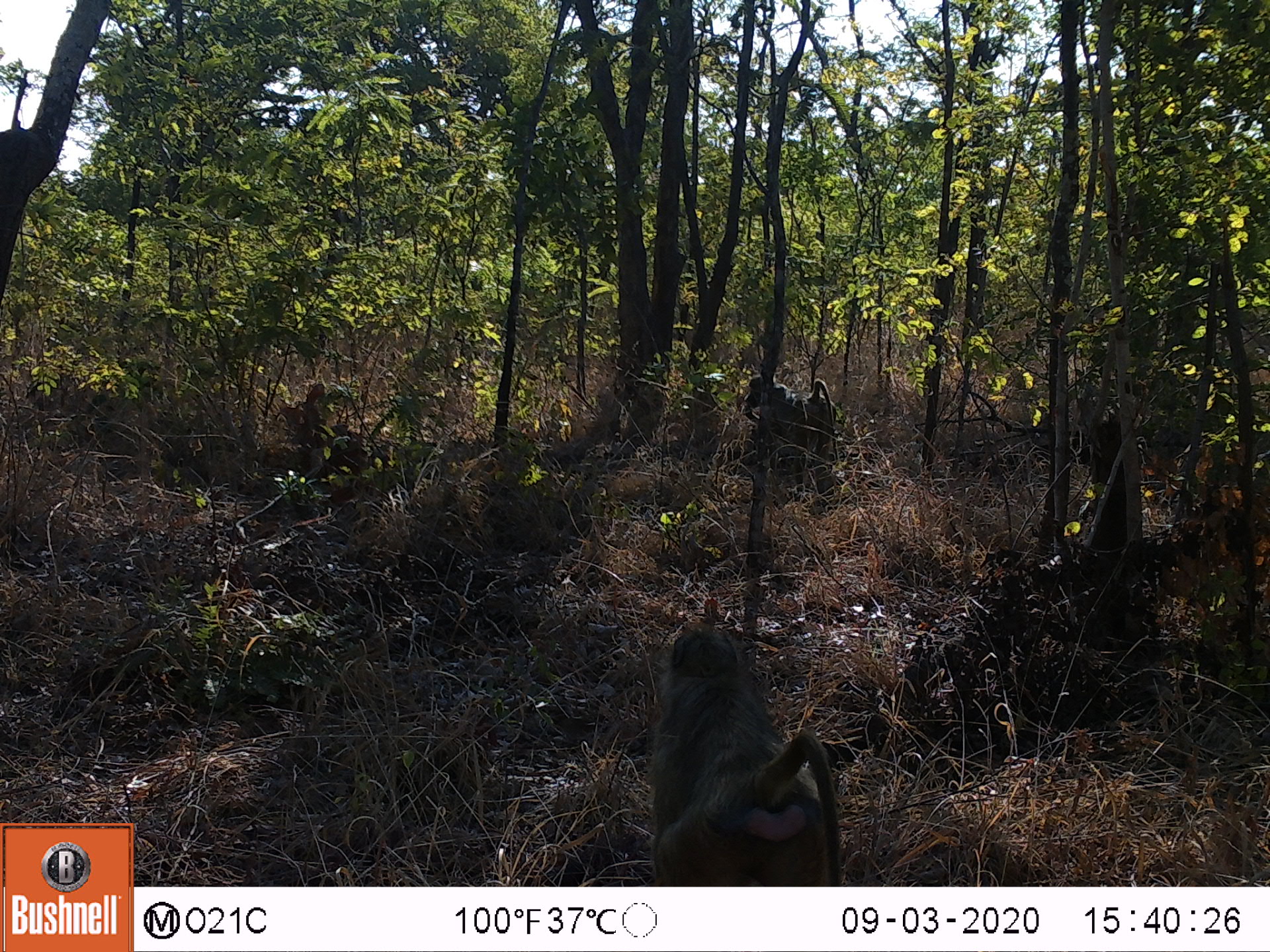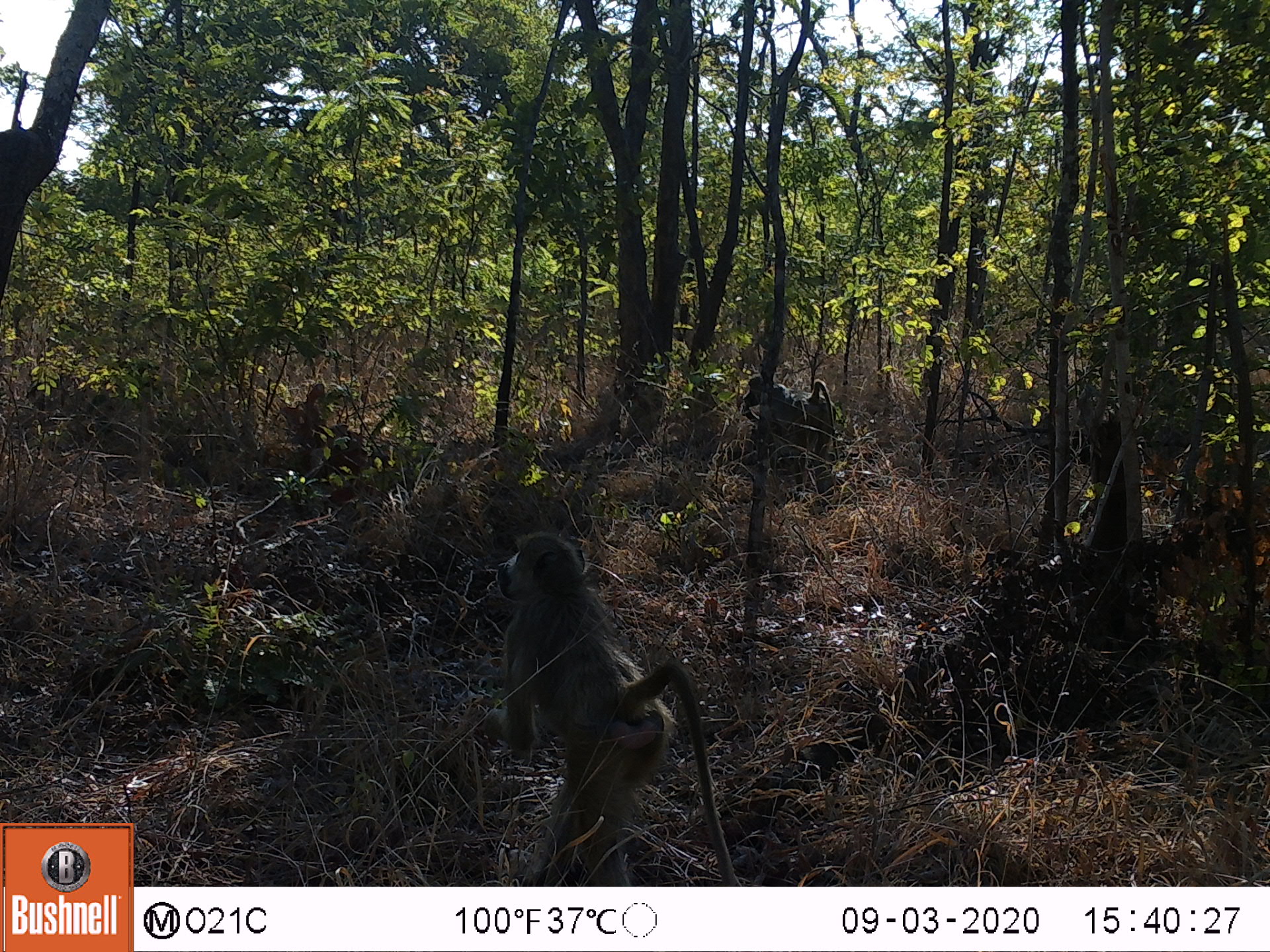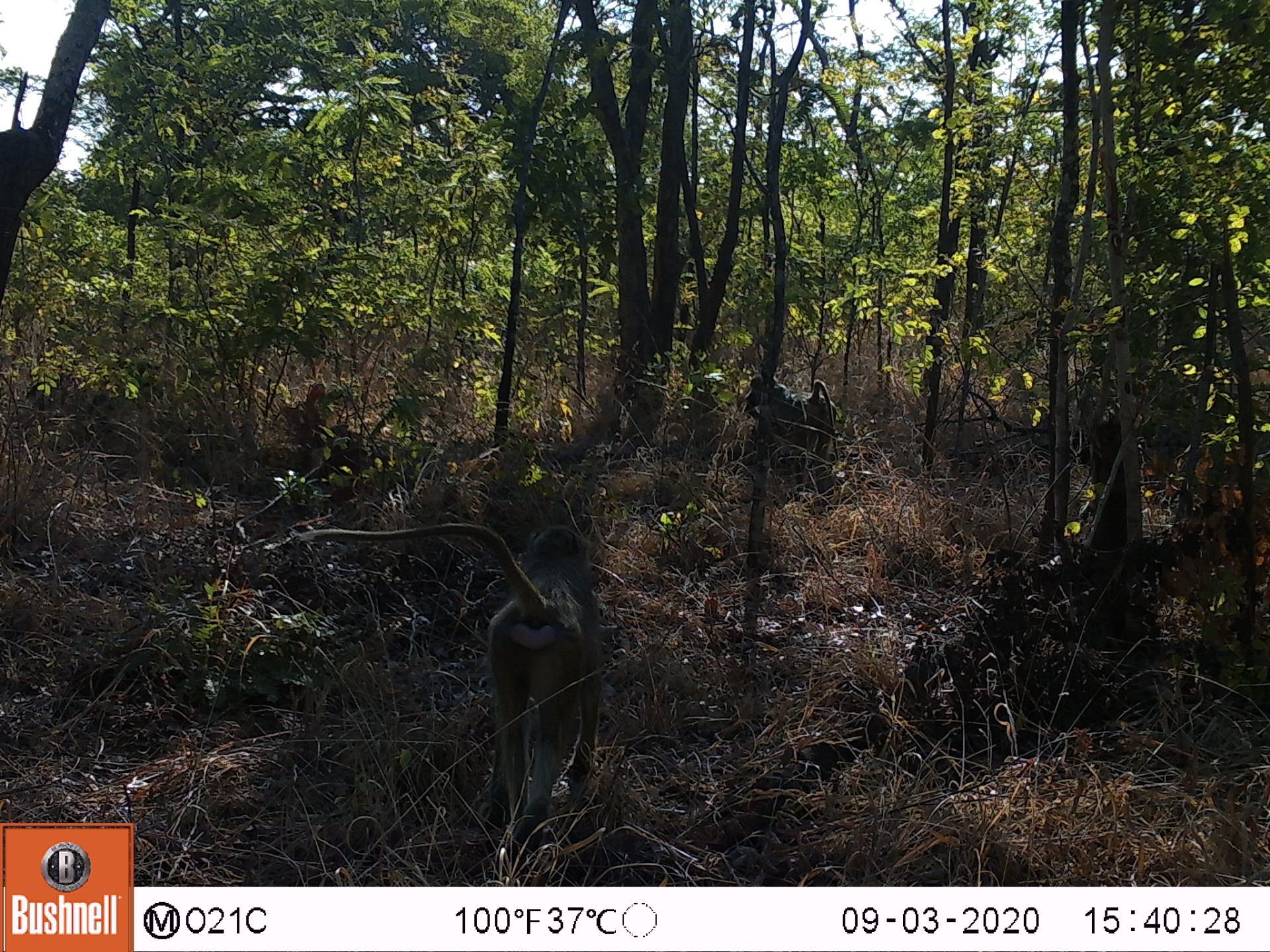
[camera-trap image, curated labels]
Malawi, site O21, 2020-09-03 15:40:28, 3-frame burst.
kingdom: Animalia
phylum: Chordata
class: Mammalia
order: Primates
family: Cercopithecidae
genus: Papio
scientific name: Papio cynocephalus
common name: yellow baboon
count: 2